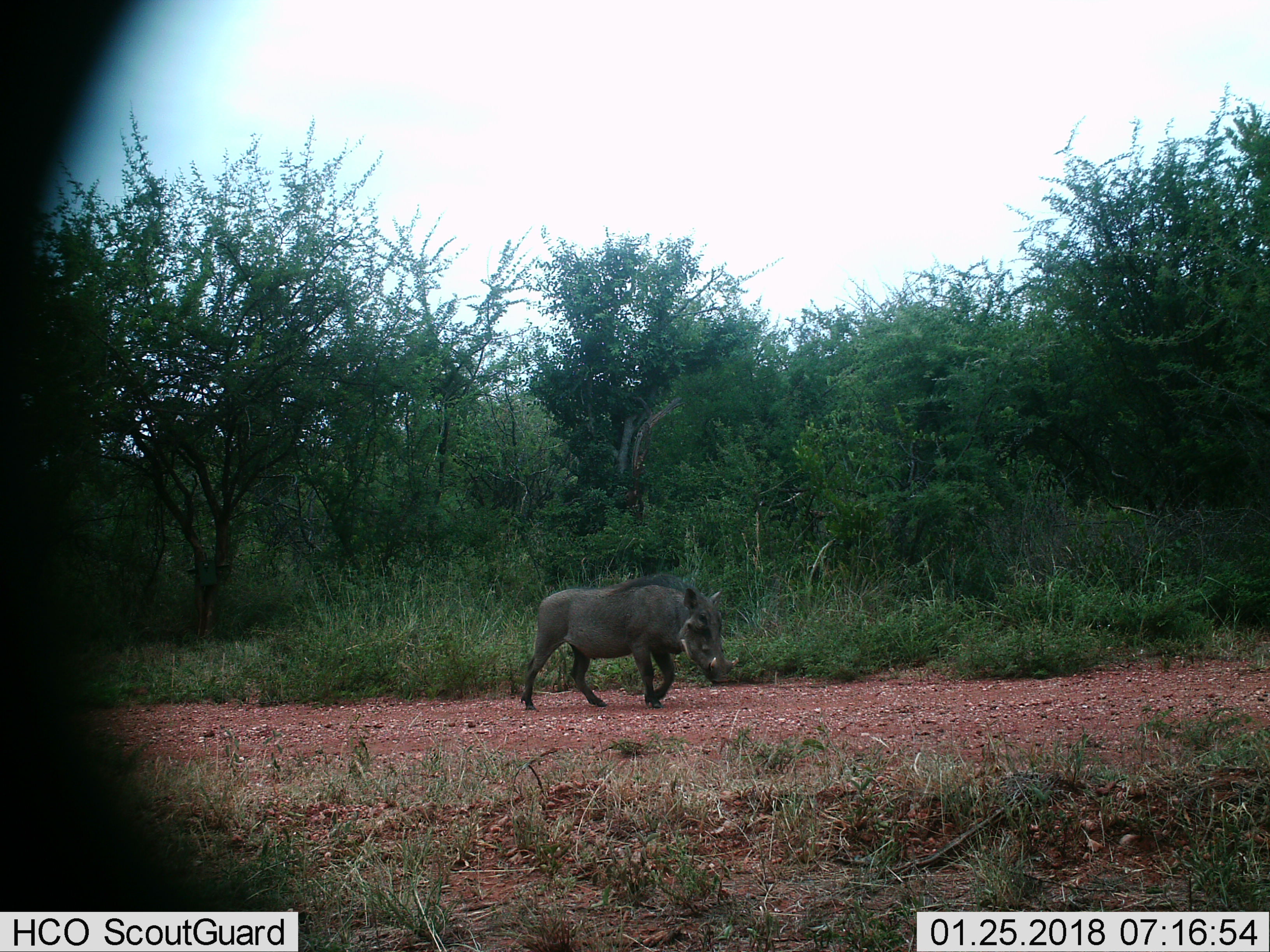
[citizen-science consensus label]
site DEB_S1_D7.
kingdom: Animalia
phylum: Chordata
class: Mammalia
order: Artiodactyla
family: Suidae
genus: Phacochoerus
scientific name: Phacochoerus africanus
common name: warthog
Warthog (Phacochoerus africanus), count 1. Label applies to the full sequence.